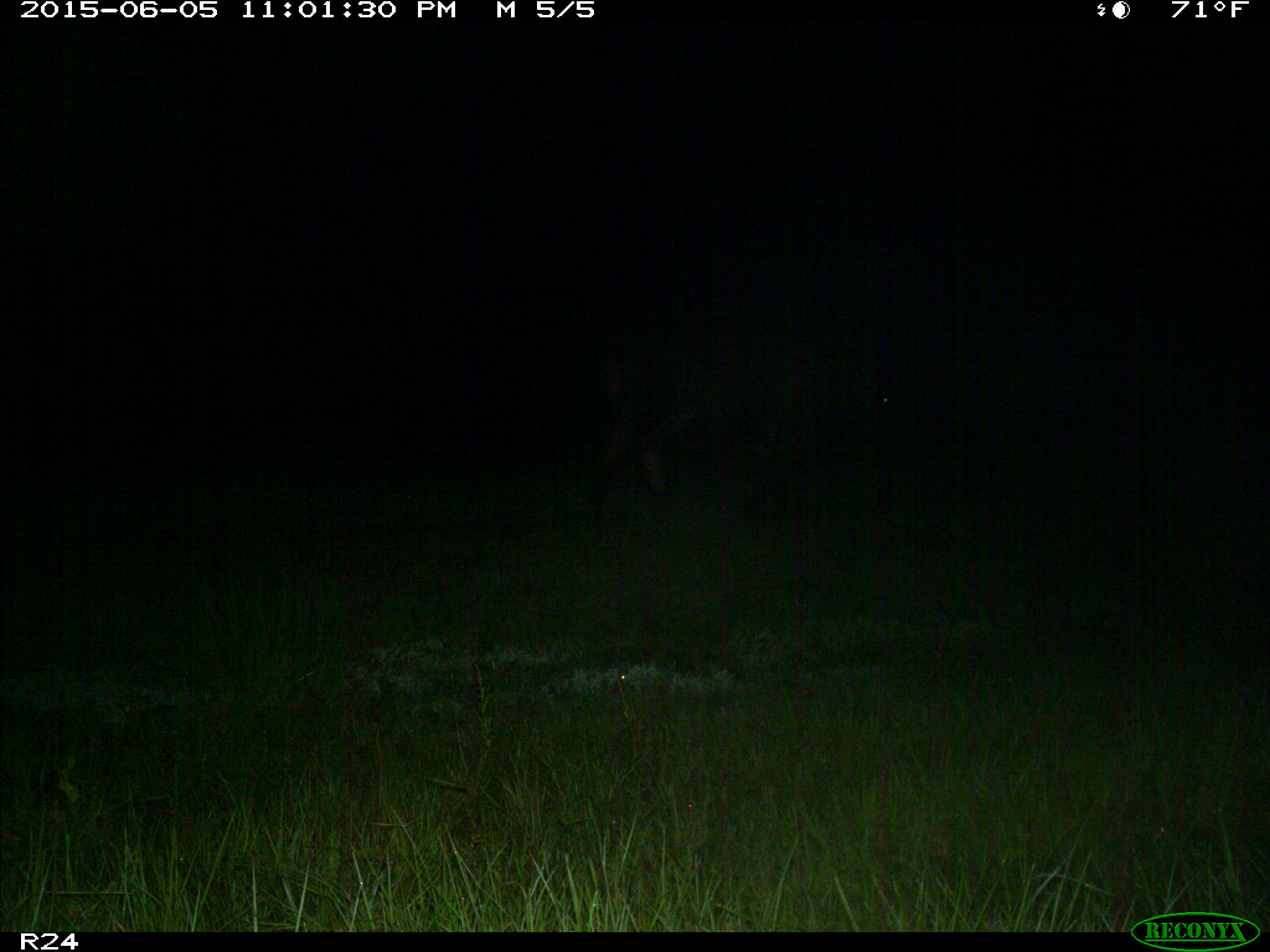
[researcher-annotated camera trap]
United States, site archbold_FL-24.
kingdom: Animalia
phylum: Chordata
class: Mammalia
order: Artiodactyla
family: Bovidae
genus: Bos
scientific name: Bos taurus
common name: domestic cow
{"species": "Bos taurus (domestic cow)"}